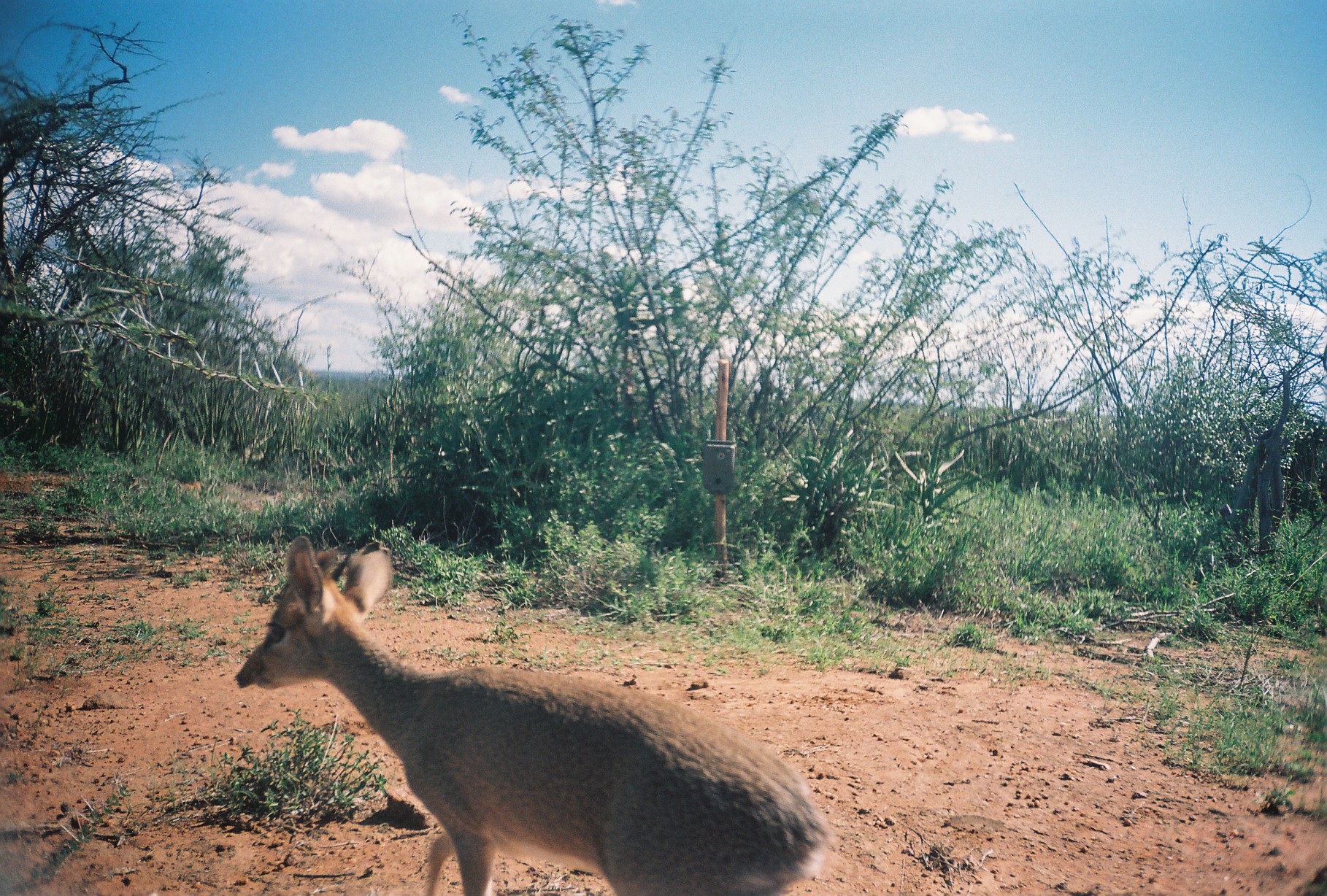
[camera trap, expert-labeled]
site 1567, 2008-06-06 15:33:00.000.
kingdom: Animalia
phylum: Chordata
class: Mammalia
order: Artiodactyla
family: Bovidae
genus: Madoqua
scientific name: Madoqua guentheri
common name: günther's dik-dik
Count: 1.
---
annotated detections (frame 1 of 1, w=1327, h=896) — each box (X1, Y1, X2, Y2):
madoqua guentheri: (233, 533, 830, 895)